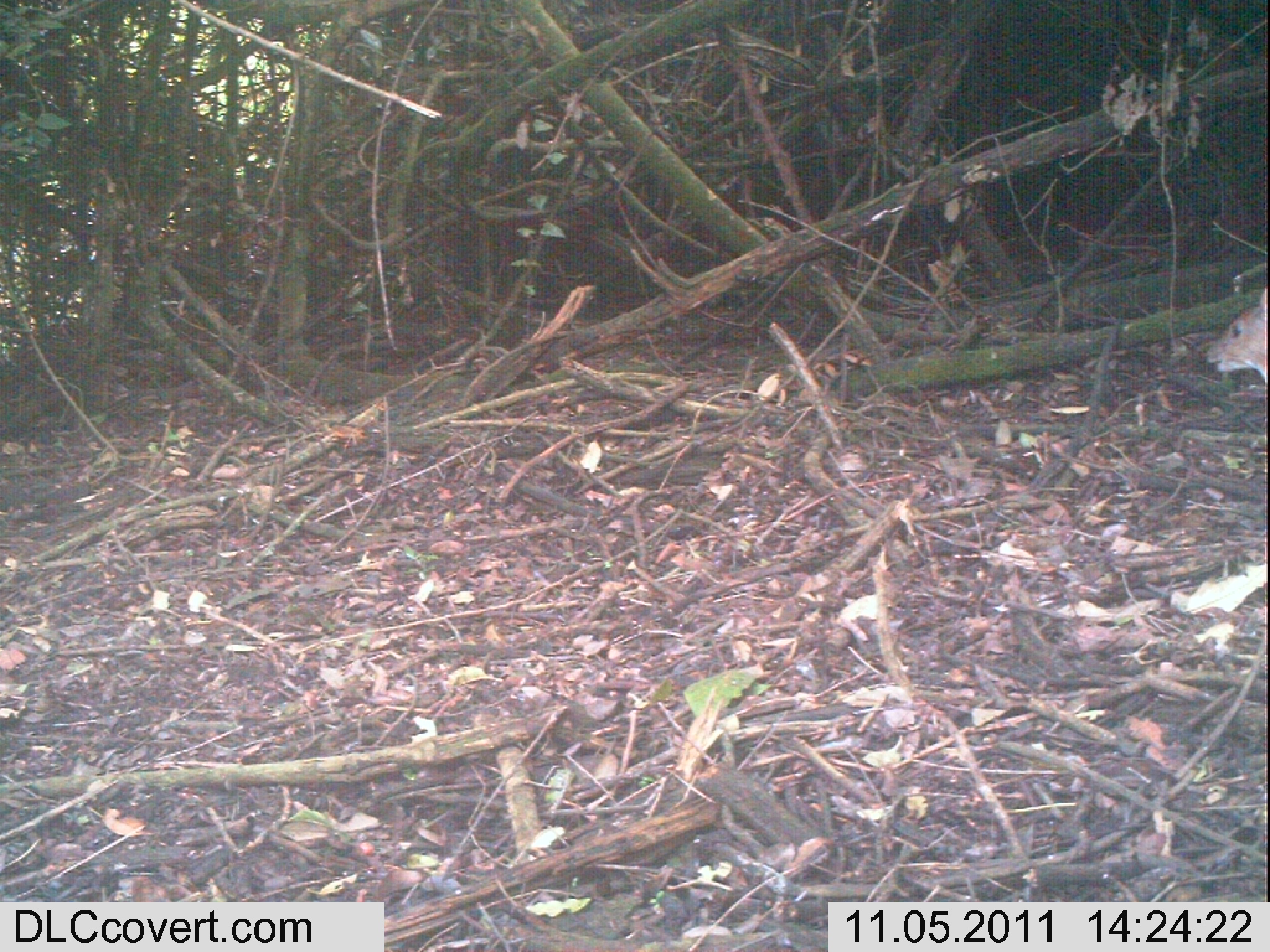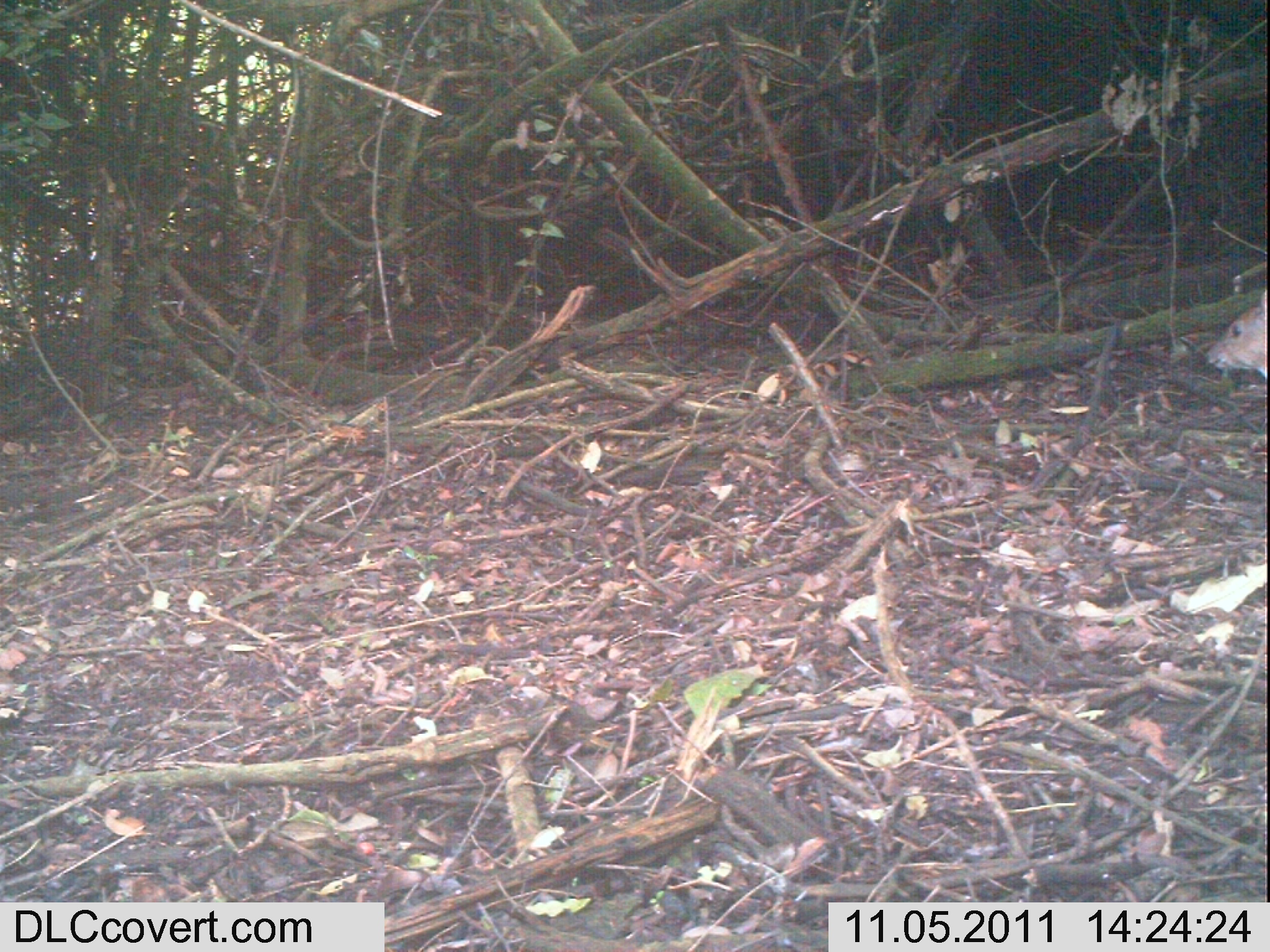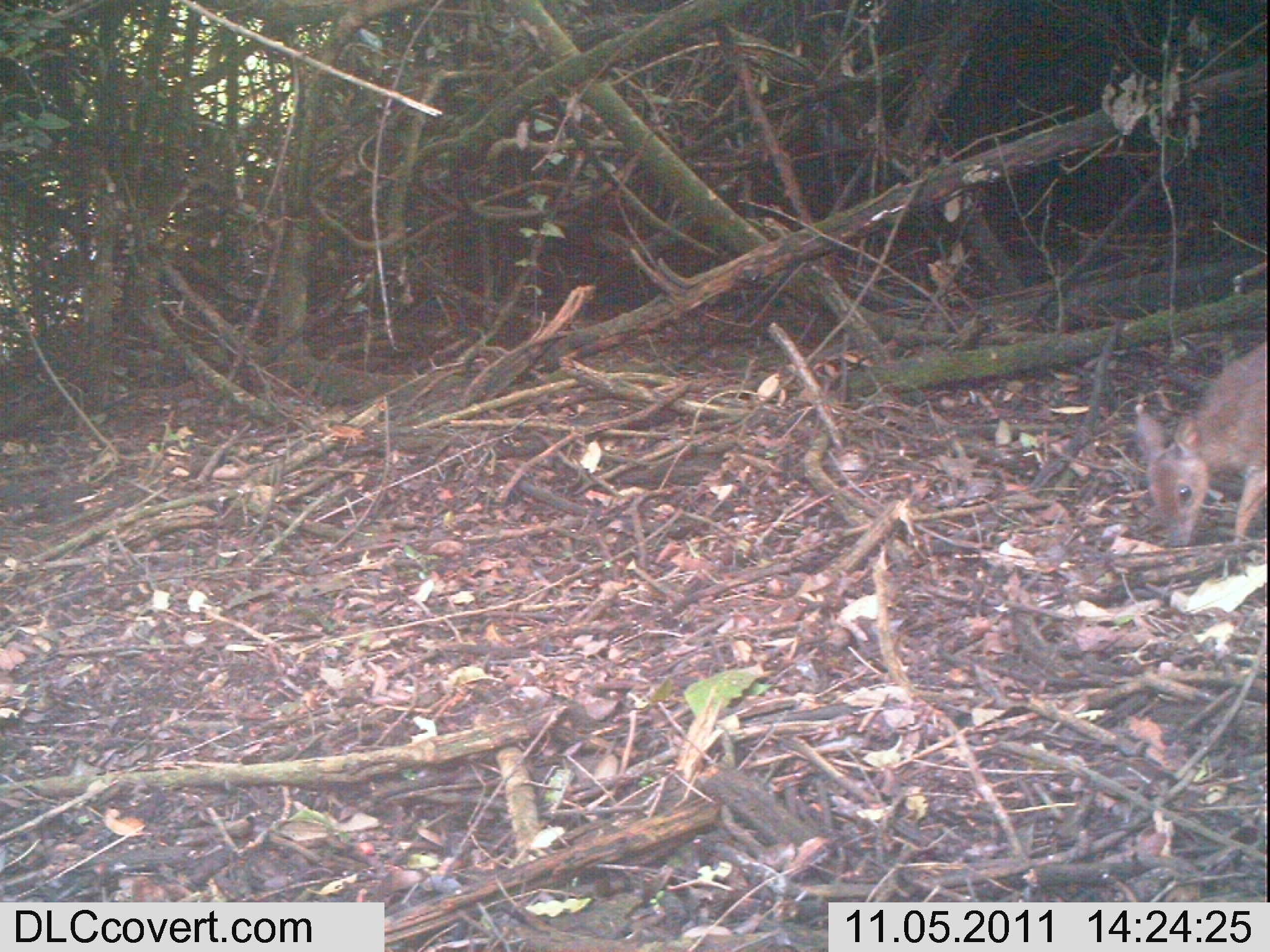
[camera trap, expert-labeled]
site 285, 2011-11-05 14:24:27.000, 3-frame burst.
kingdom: Animalia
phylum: Chordata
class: Mammalia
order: Artiodactyla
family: Bovidae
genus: Nesotragus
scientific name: Nesotragus moschatus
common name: suni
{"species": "Nesotragus moschatus (suni)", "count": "1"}